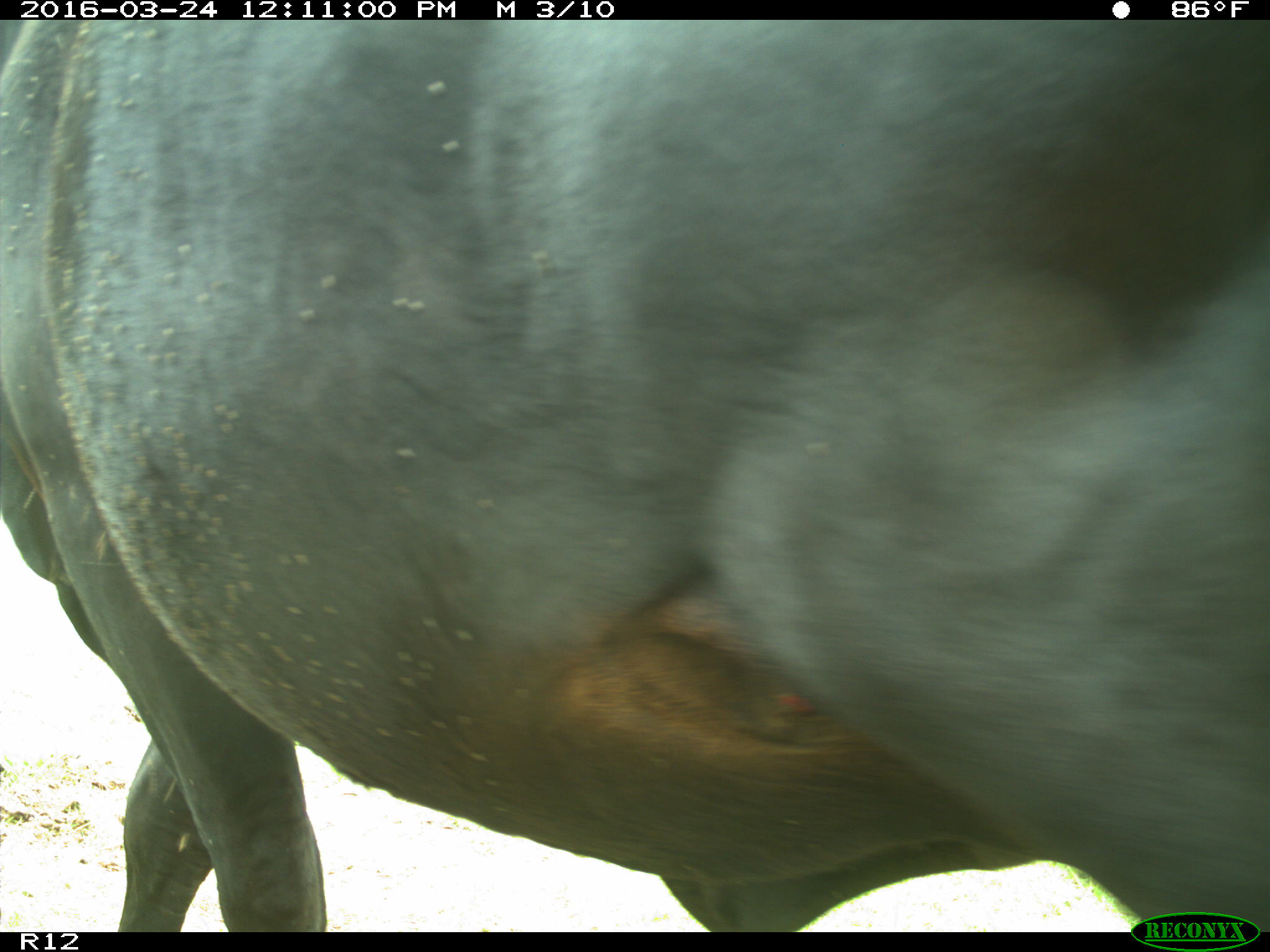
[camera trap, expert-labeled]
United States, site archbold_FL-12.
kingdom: Animalia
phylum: Chordata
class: Mammalia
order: Artiodactyla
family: Bovidae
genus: Bos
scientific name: Bos taurus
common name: domestic cow